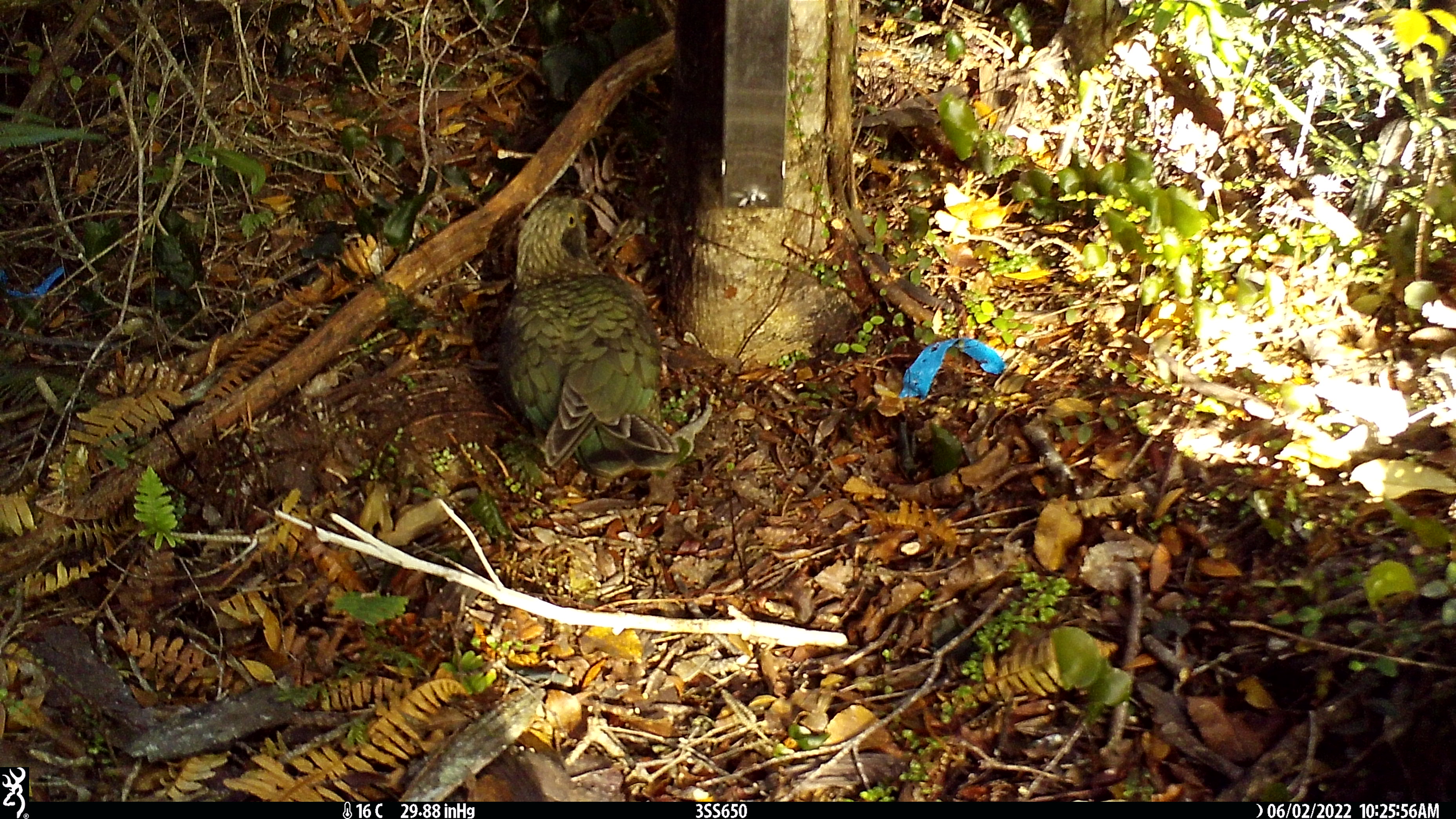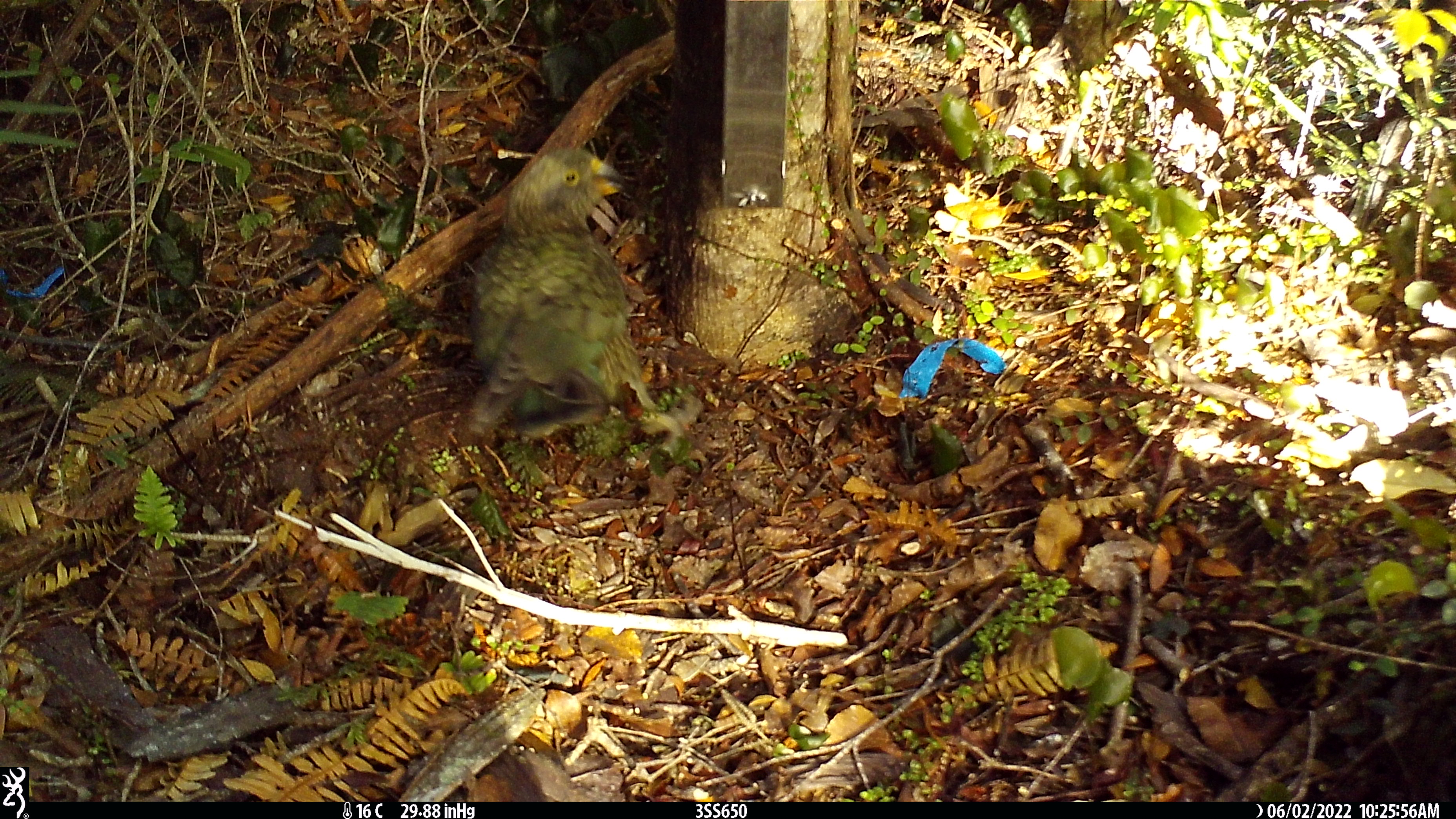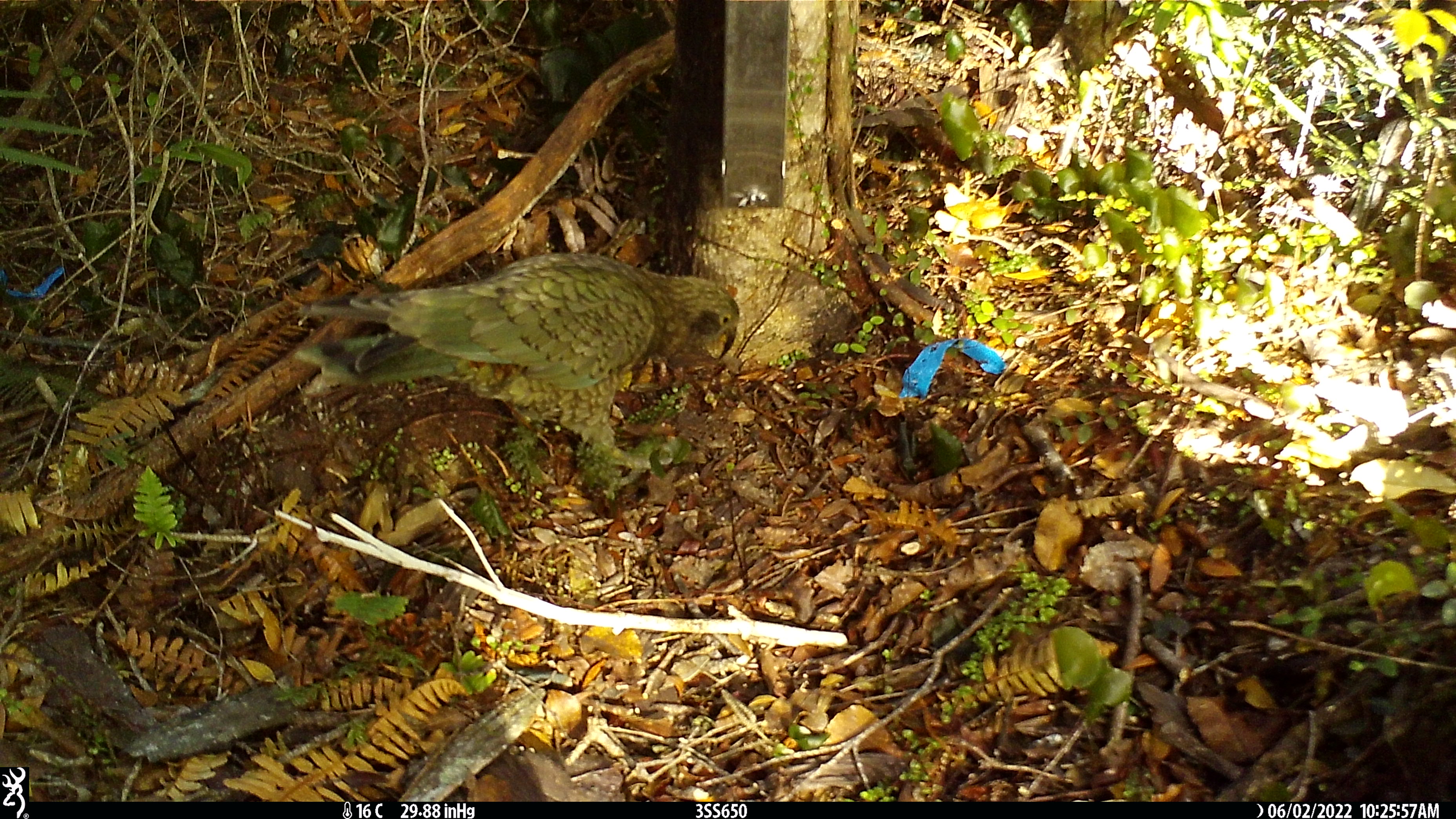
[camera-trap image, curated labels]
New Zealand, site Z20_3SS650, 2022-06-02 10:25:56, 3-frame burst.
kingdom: Animalia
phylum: Chordata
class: Aves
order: Psittaciformes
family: Strigopidae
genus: Nestor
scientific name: Nestor notabilis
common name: kea